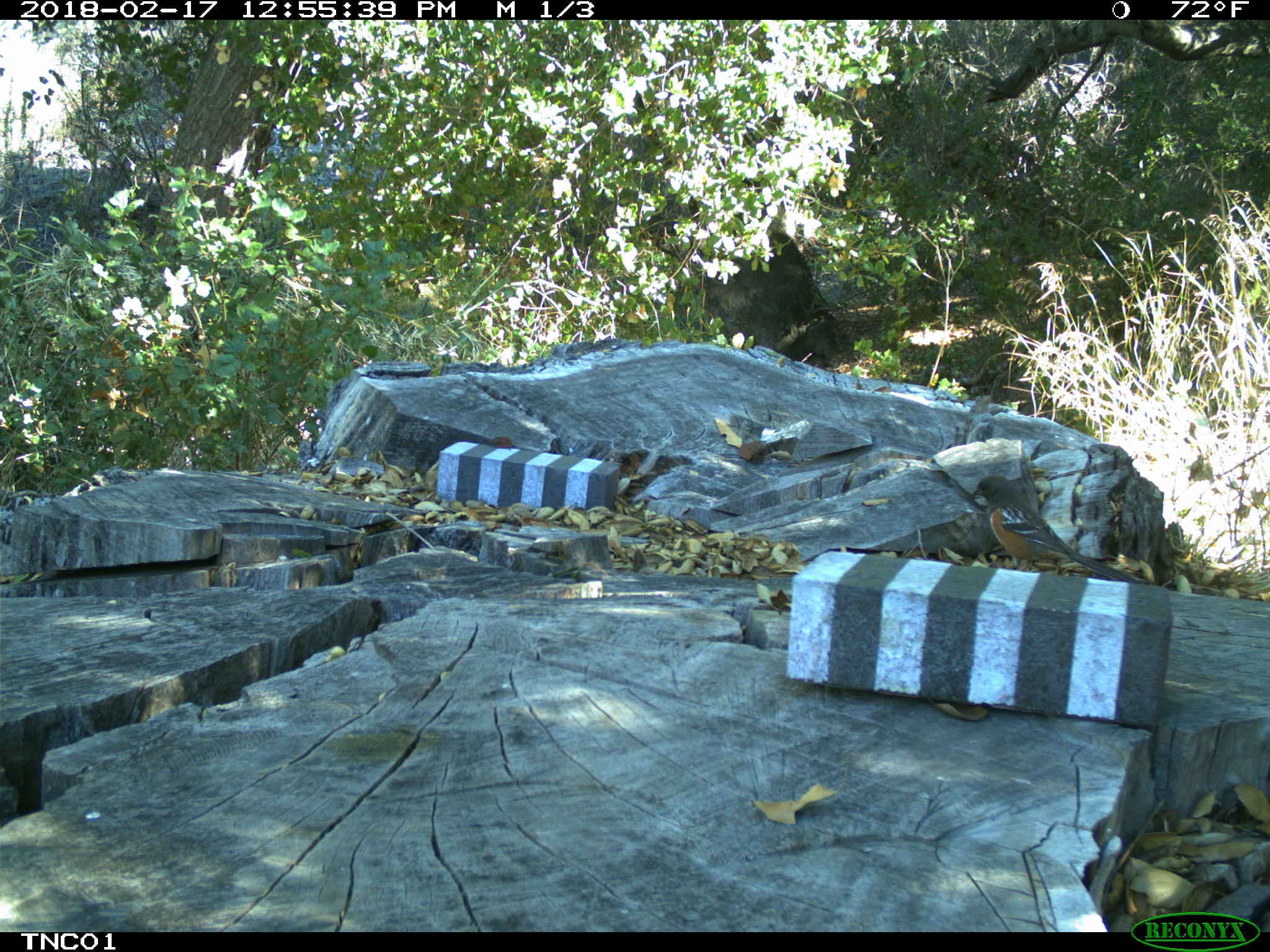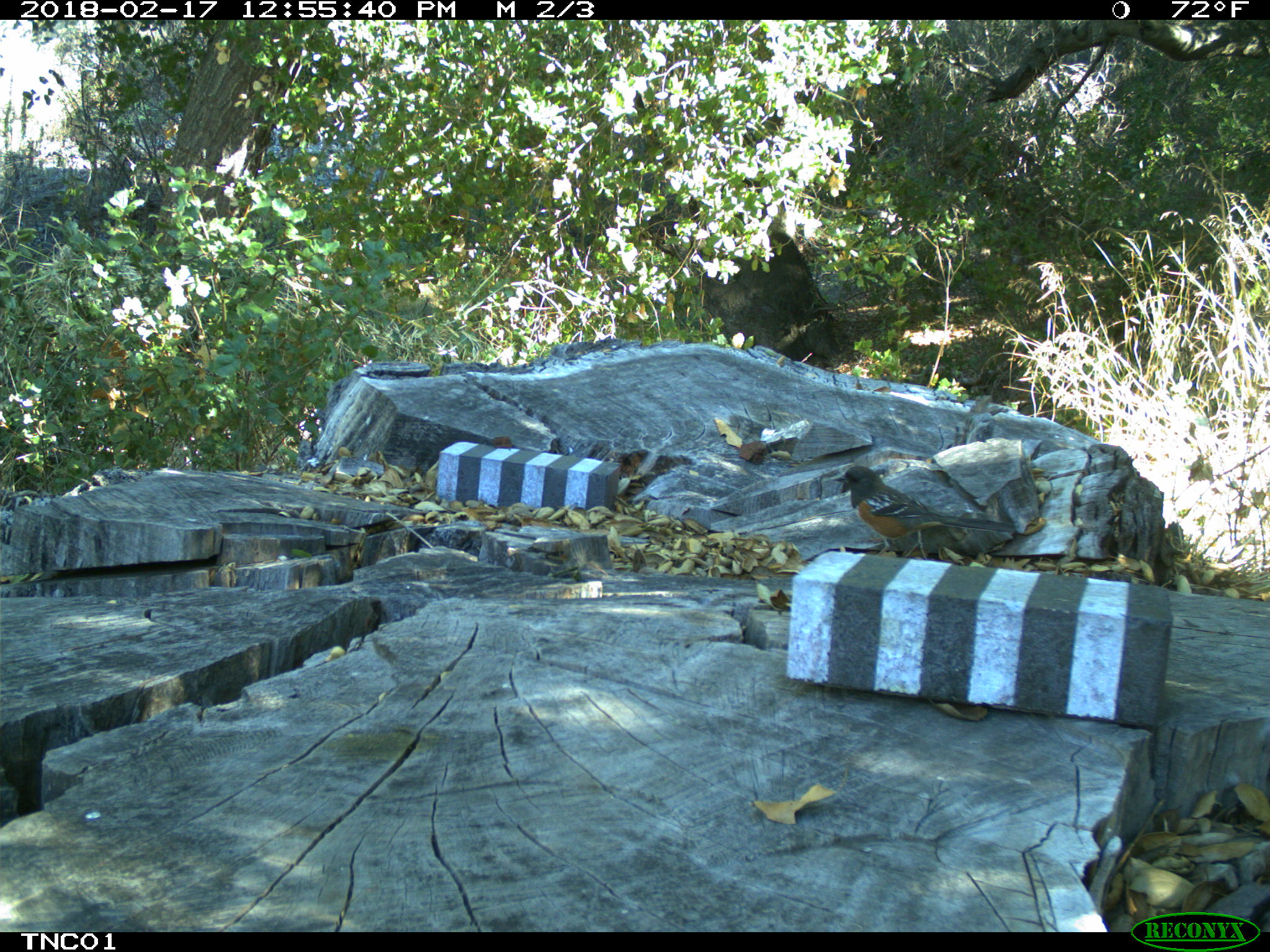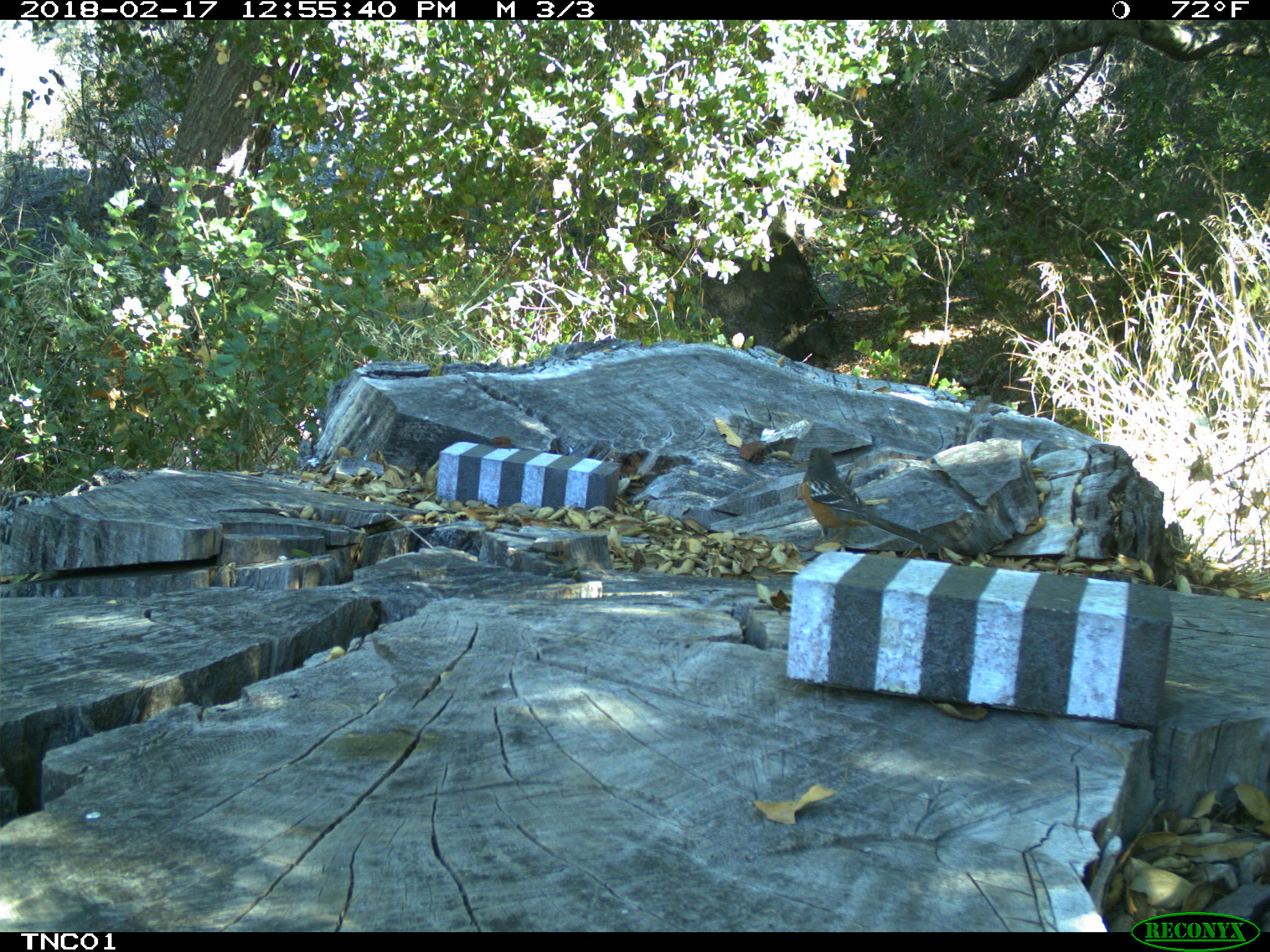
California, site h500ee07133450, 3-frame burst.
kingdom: Animalia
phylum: Chordata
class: Aves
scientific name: Aves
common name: bird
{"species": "bird (Aves)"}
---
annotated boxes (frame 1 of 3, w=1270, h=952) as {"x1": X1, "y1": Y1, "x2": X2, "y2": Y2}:
bird: {"x1": 964, "y1": 474, "x2": 1150, "y2": 583}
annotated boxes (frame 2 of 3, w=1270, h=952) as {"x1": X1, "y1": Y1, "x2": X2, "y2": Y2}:
bird: {"x1": 832, "y1": 465, "x2": 1018, "y2": 555}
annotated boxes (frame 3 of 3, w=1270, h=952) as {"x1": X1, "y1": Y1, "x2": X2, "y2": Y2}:
bird: {"x1": 801, "y1": 444, "x2": 940, "y2": 553}